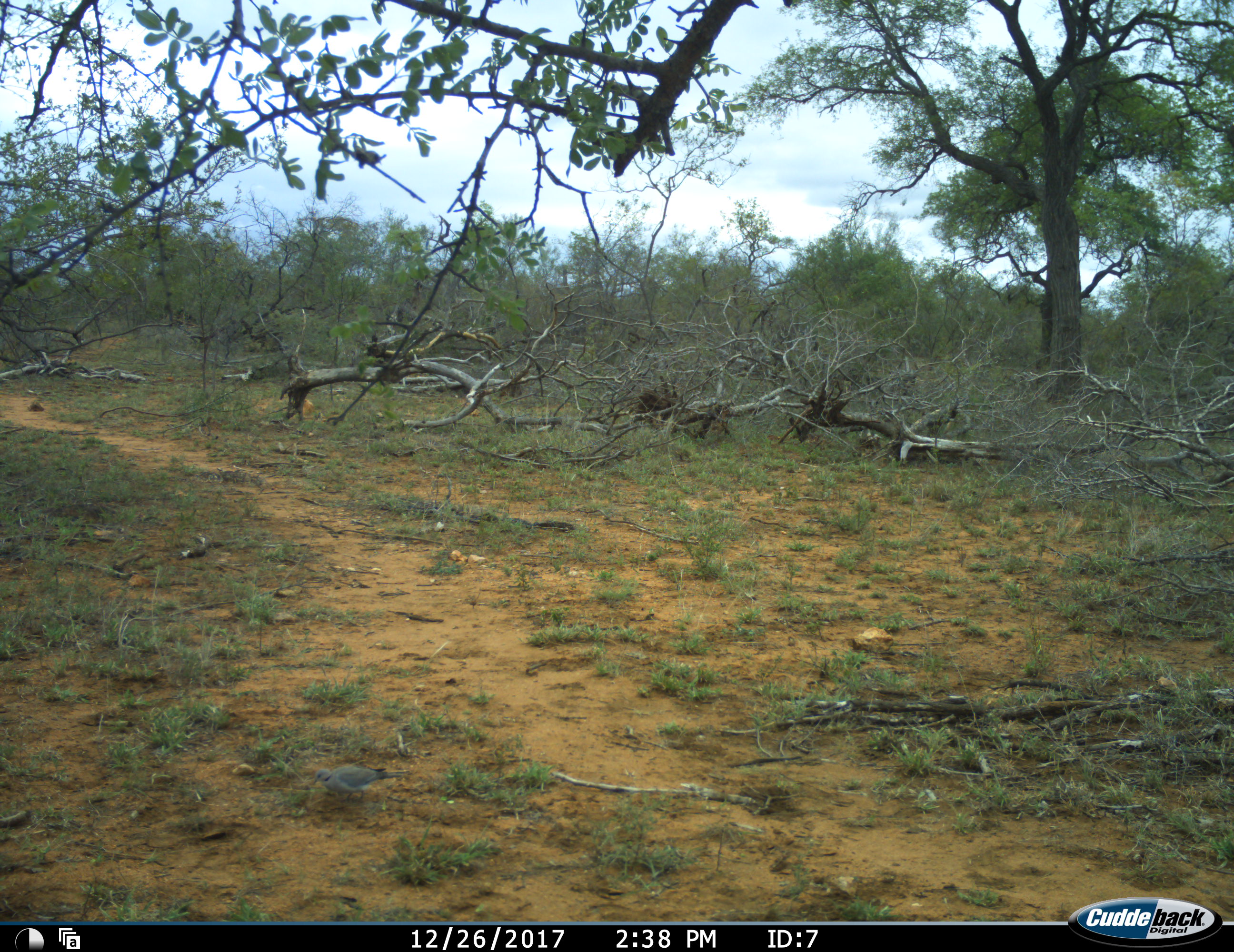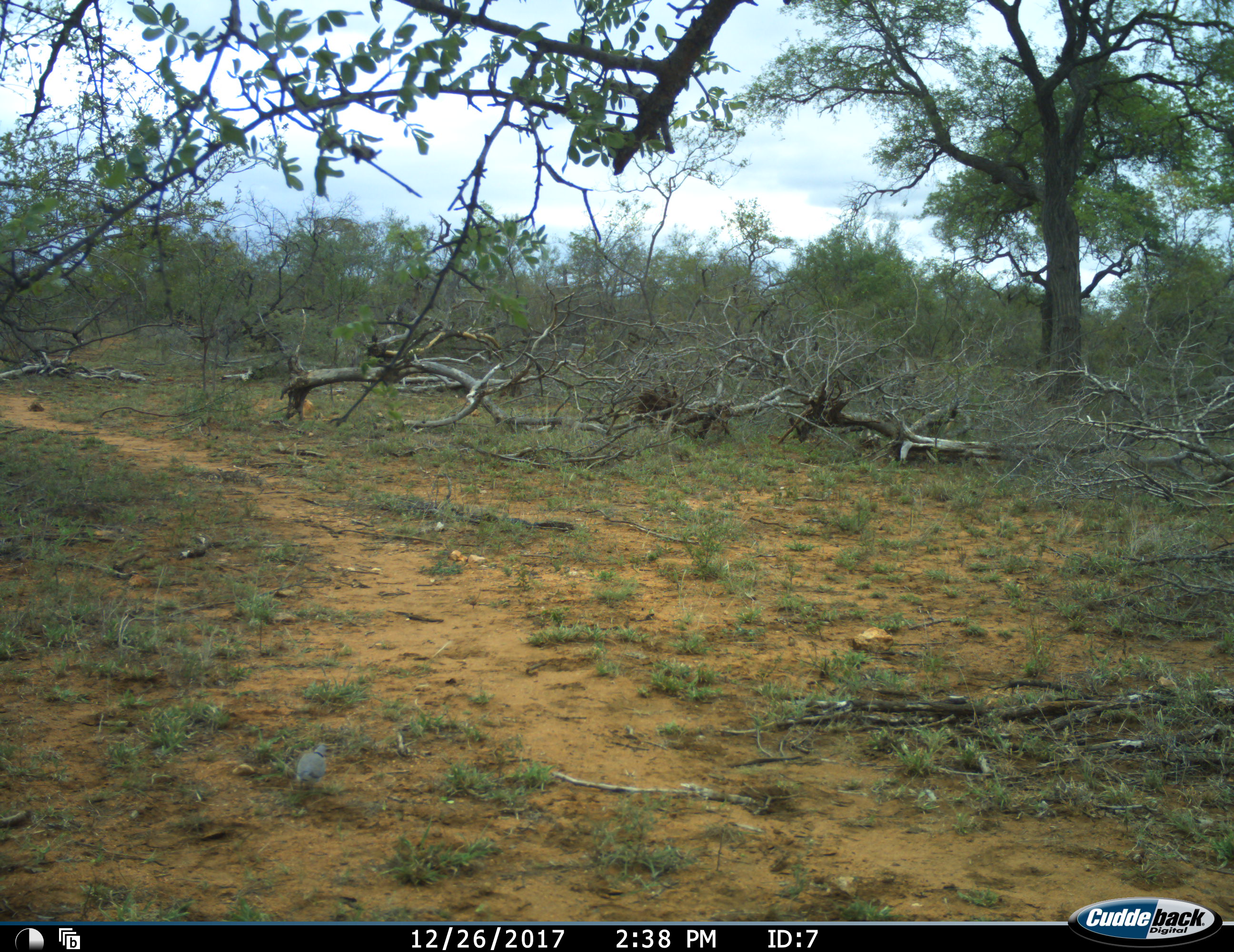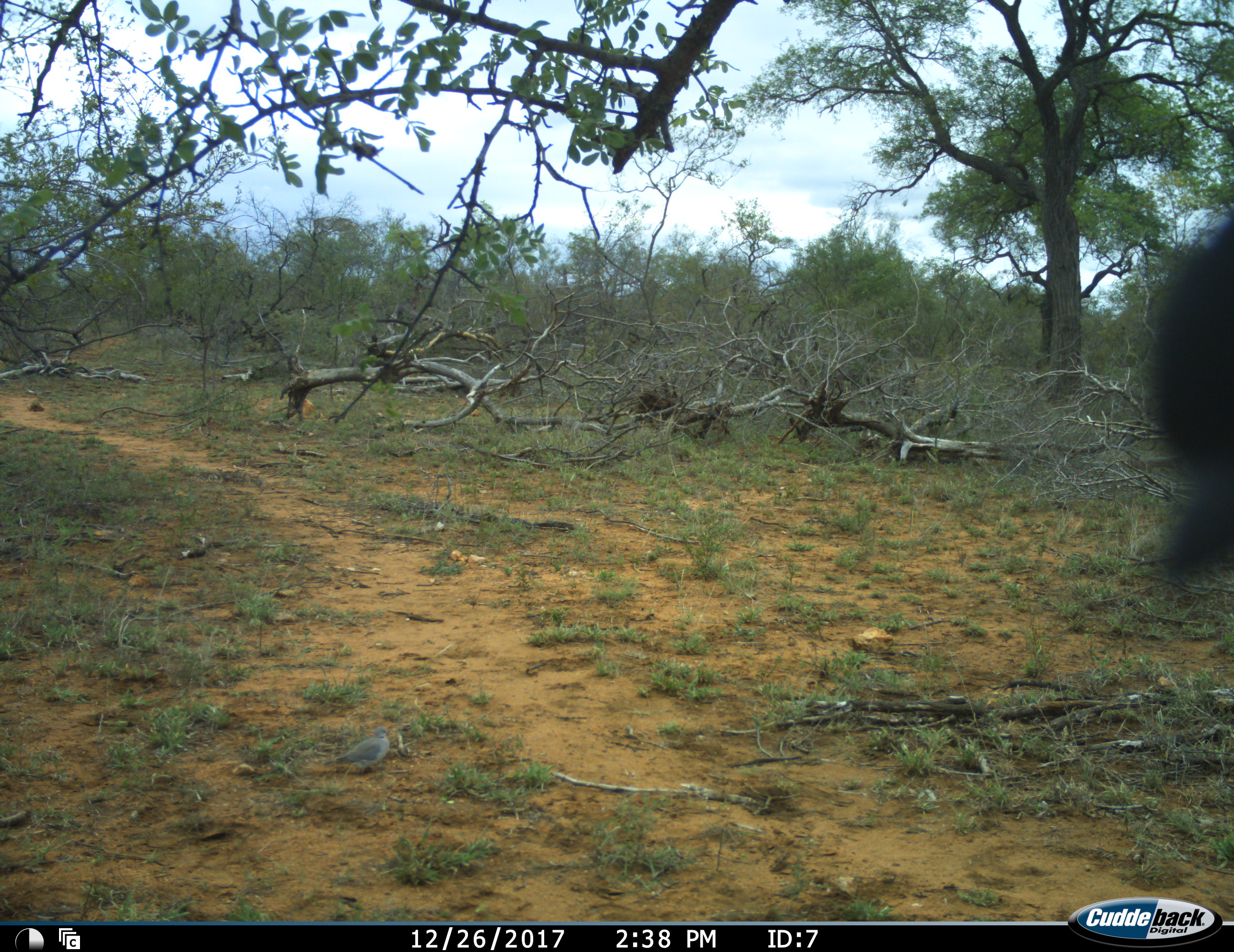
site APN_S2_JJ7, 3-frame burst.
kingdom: Animalia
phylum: Chordata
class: Aves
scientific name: Aves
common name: bird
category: birdother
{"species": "birdother (bird) (Aves)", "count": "1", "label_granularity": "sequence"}